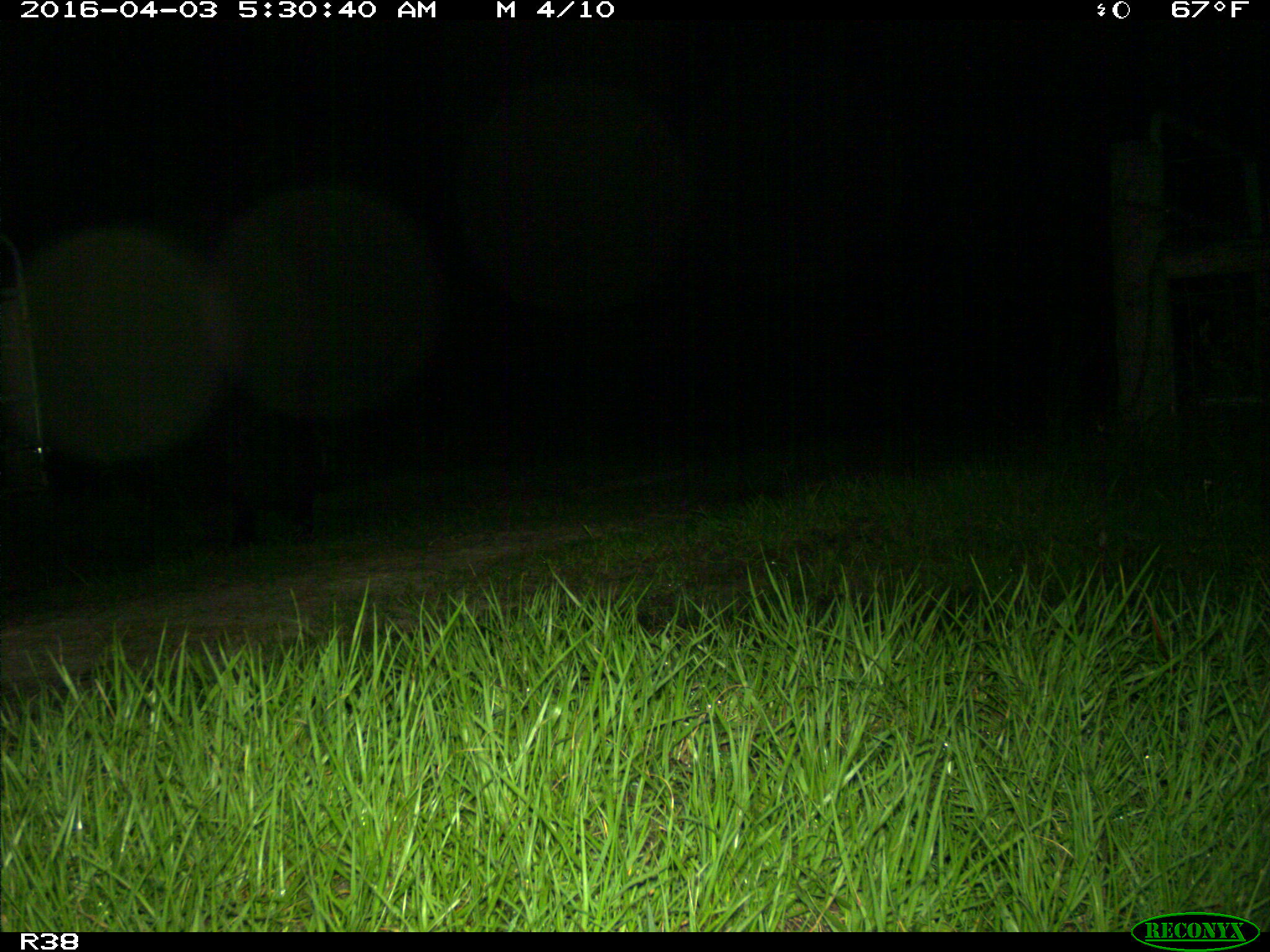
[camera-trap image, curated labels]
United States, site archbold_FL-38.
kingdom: Animalia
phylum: Chordata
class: Mammalia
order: Artiodactyla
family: Suidae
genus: Sus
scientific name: Sus scrofa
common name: wild boar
Sus scrofa (wild boar).